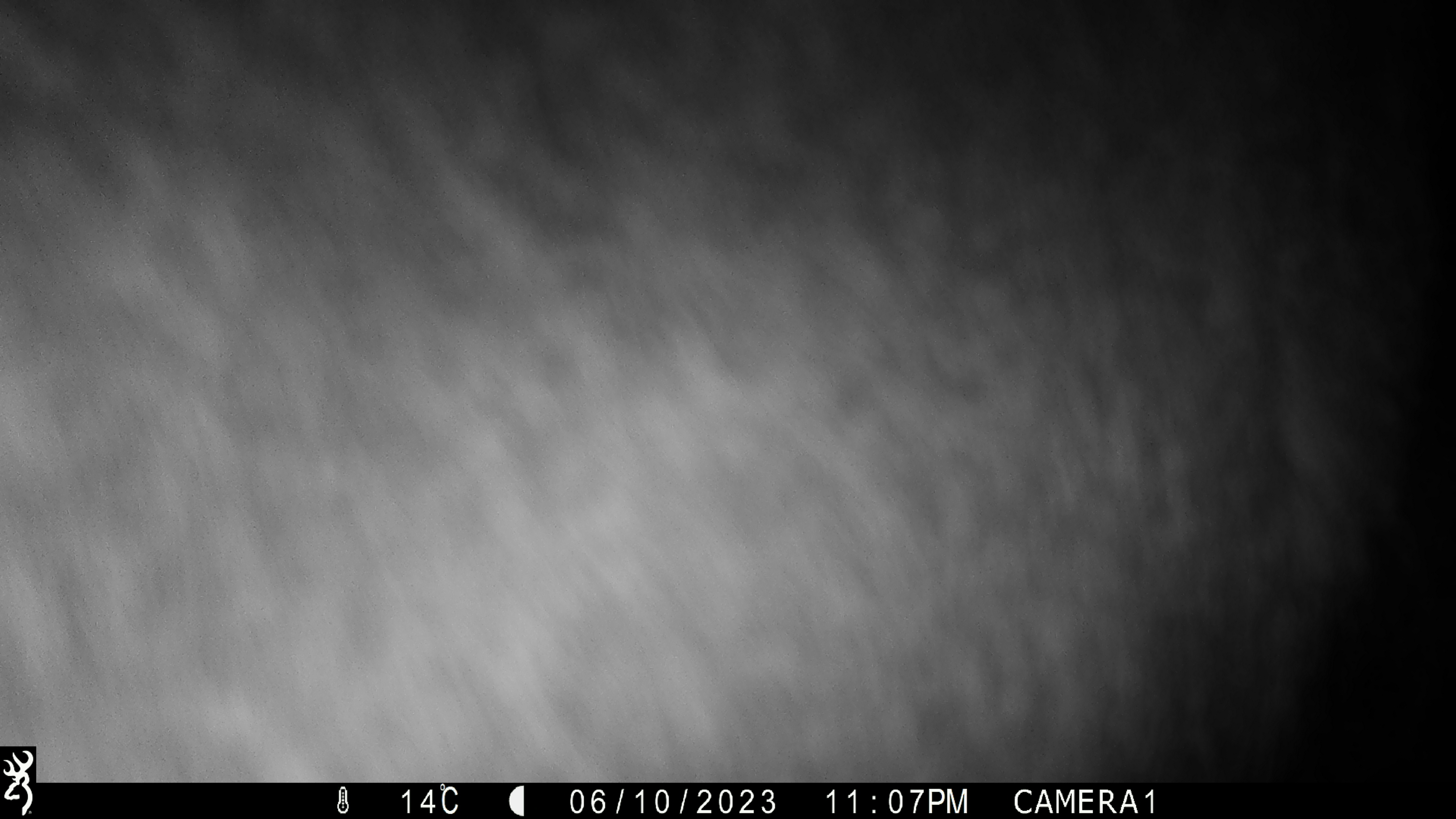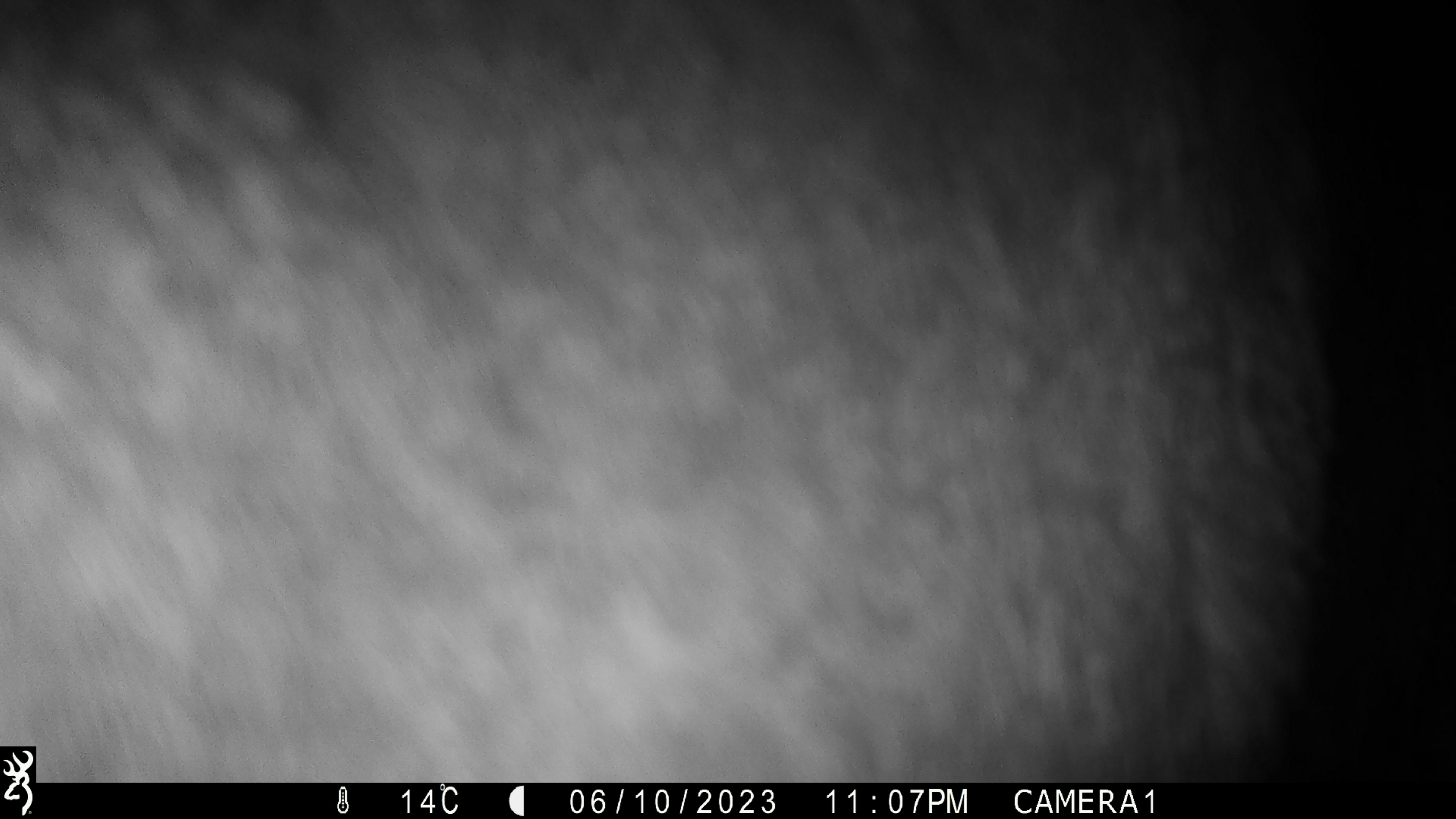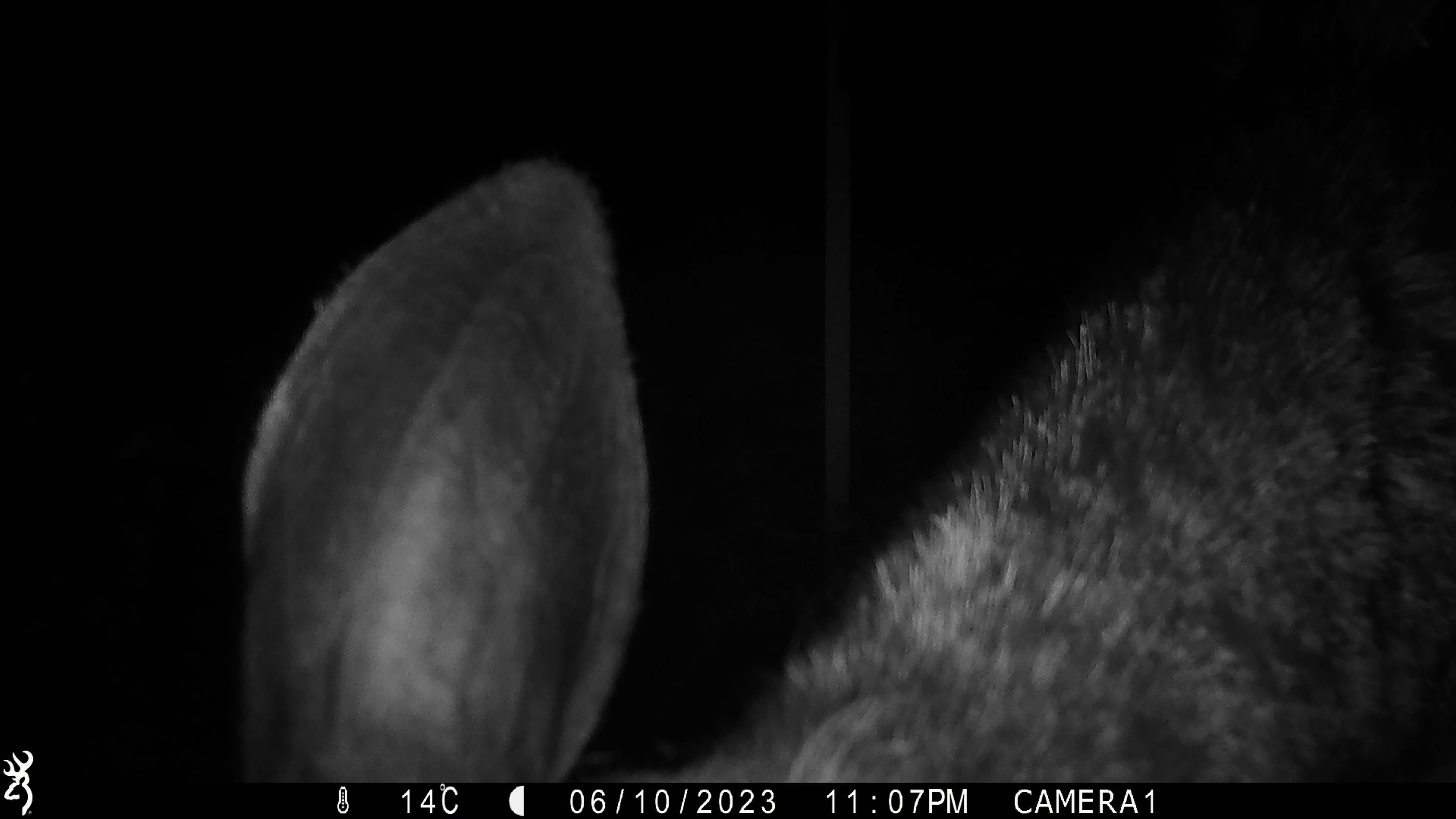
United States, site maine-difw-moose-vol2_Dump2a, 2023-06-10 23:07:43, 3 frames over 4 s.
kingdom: Animalia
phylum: Chordata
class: Mammalia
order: Artiodactyla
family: Cervidae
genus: Alces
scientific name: Alces alces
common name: moose